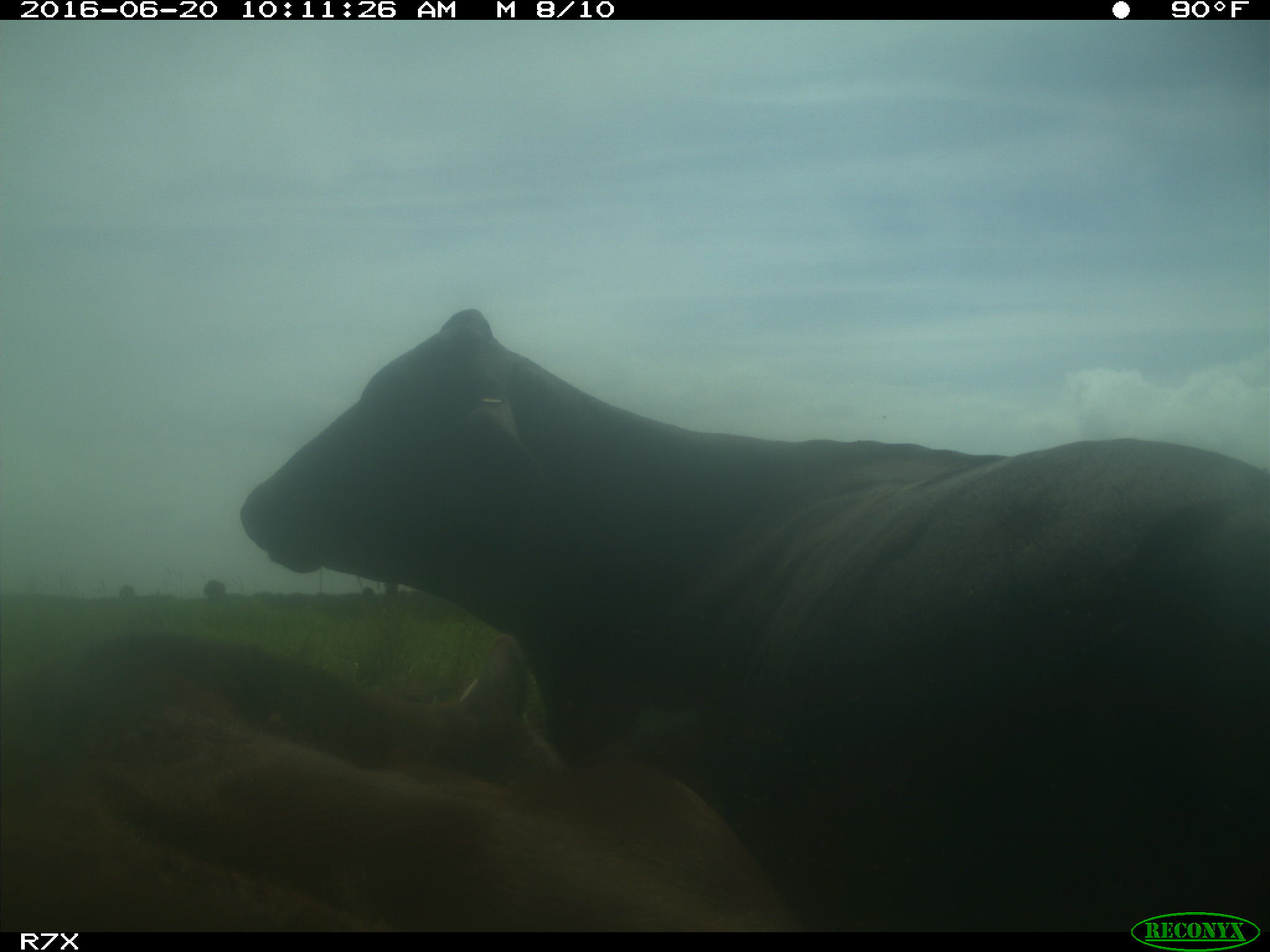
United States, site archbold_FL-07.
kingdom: Animalia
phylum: Chordata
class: Mammalia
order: Artiodactyla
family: Bovidae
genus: Bos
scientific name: Bos taurus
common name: domestic cow